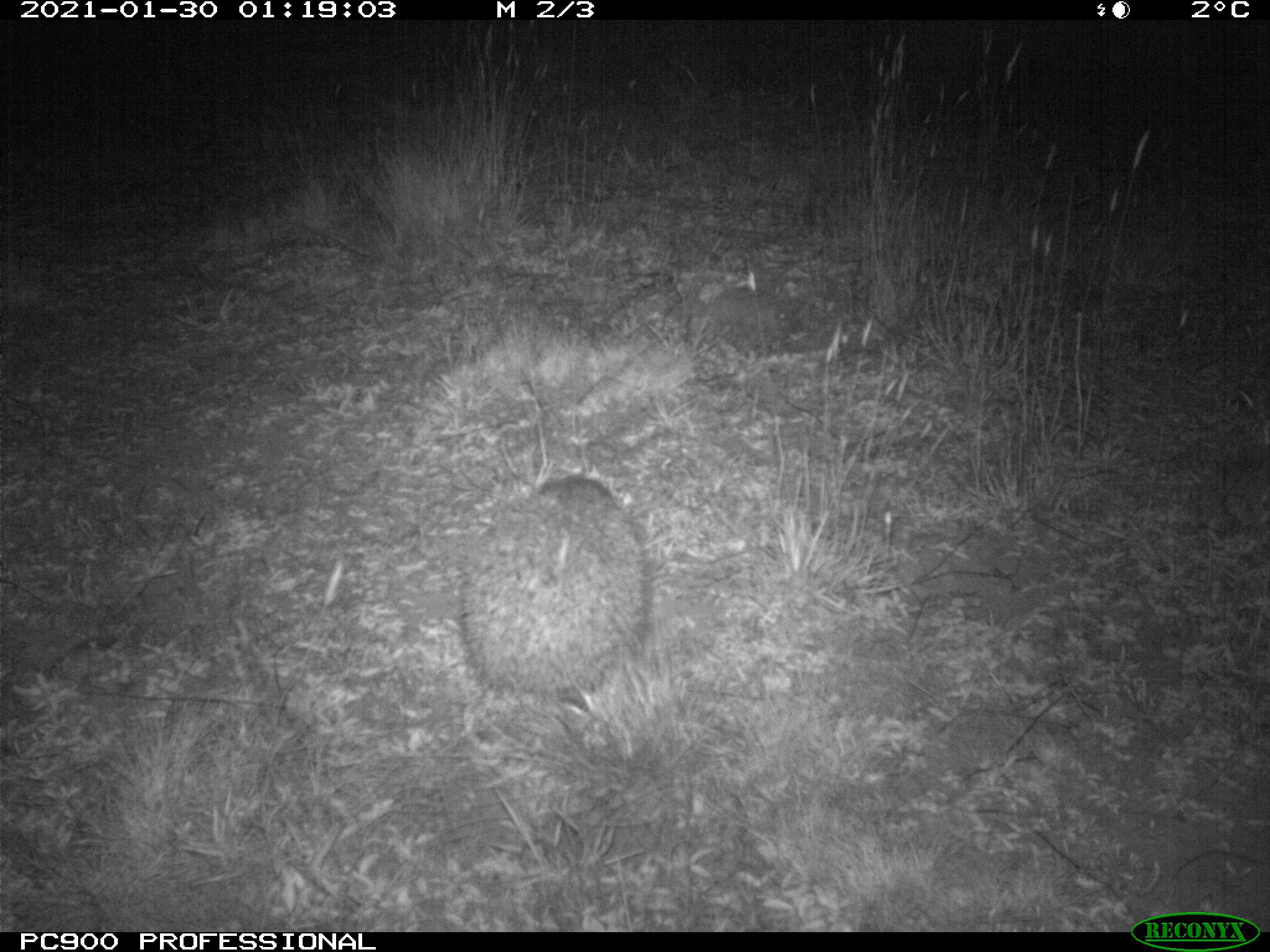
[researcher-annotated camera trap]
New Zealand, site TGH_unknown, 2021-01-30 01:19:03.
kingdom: Animalia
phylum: Chordata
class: Mammalia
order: Eulipotyphla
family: Erinaceidae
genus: Erinaceus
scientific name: Erinaceus europaeus europaeus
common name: european hedgehog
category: hedgehog